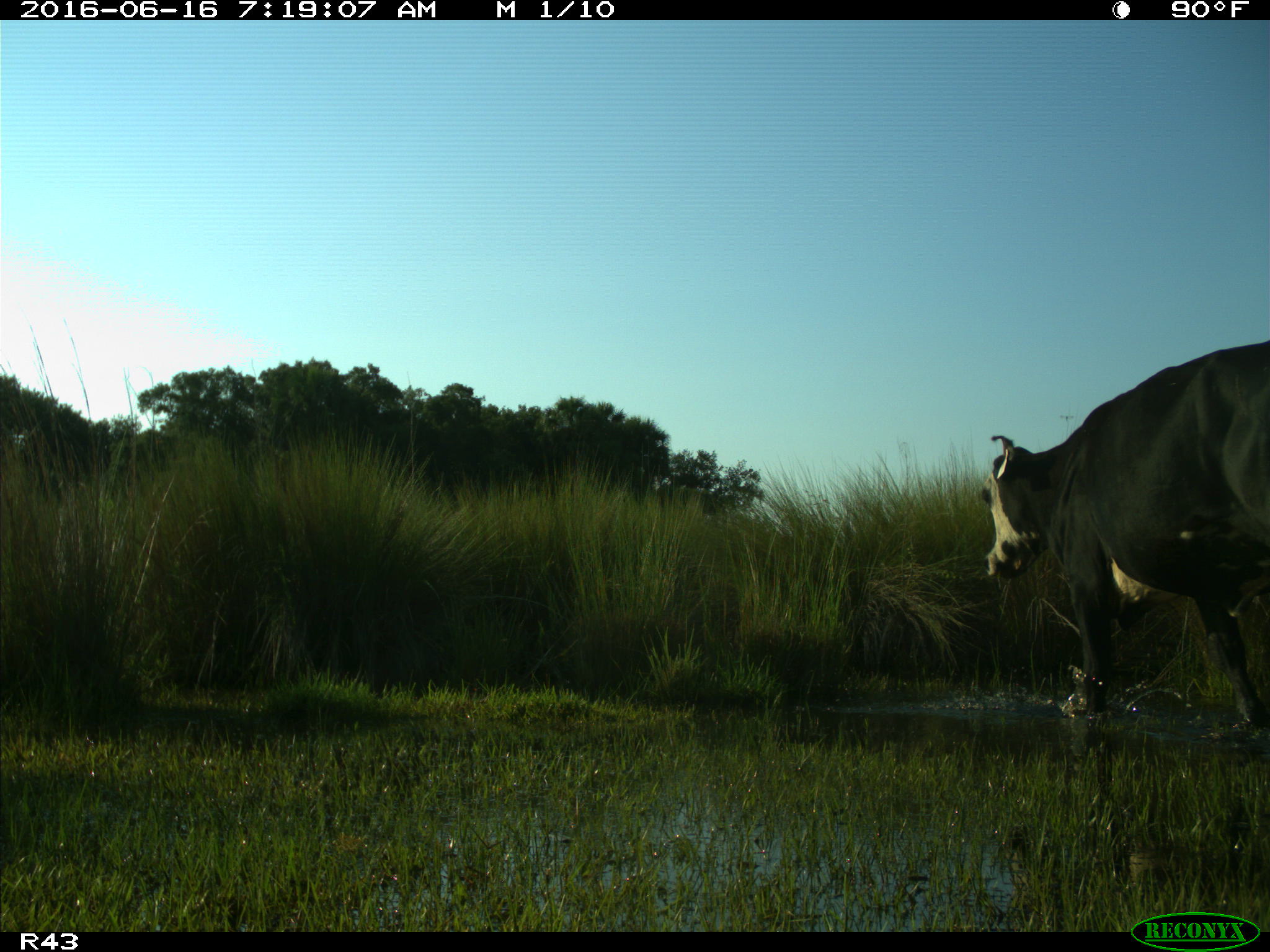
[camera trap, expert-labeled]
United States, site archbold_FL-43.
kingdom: Animalia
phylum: Chordata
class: Mammalia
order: Artiodactyla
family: Bovidae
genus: Bos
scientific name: Bos taurus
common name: domestic cow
Bos taurus (domestic cow).